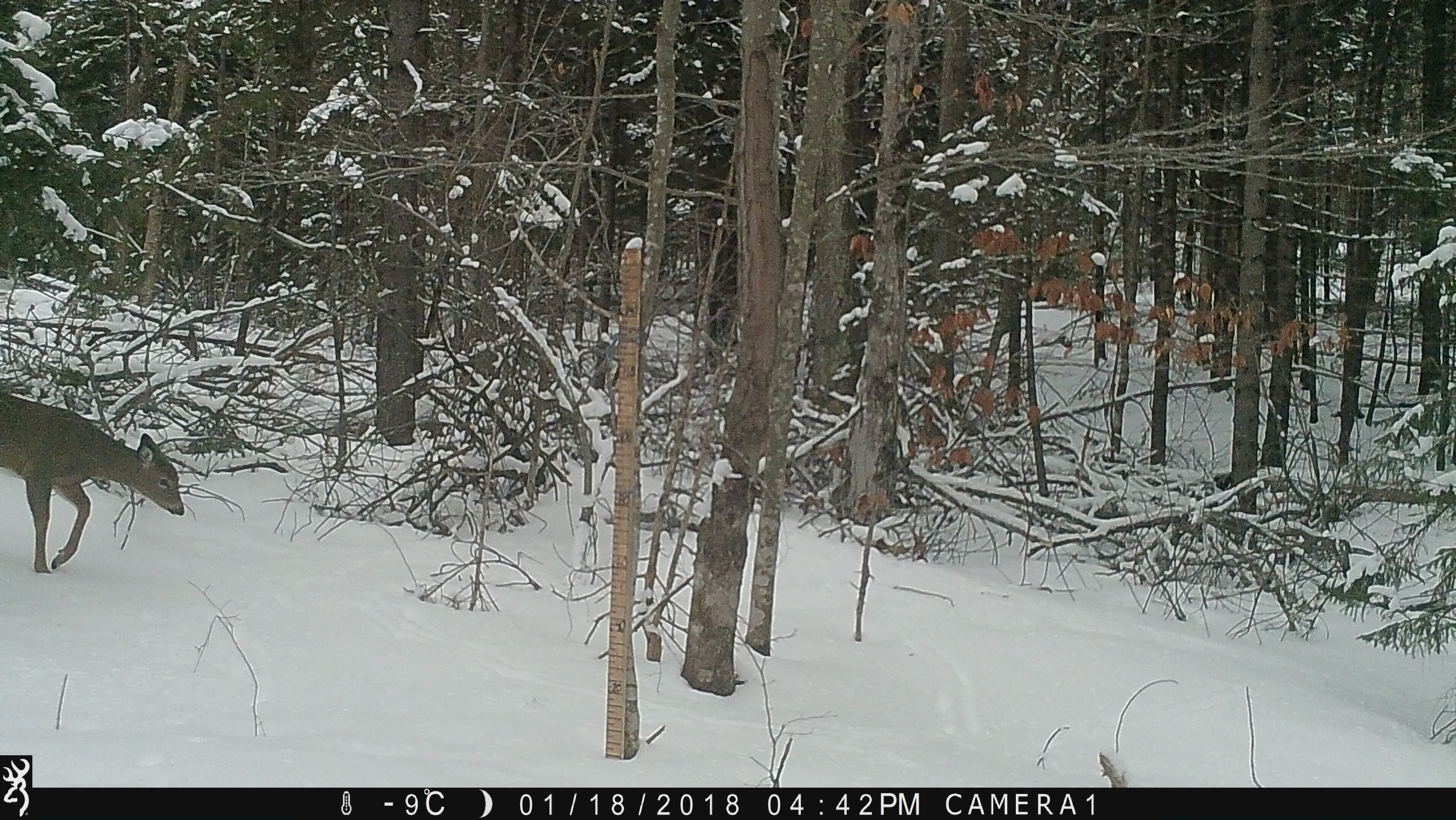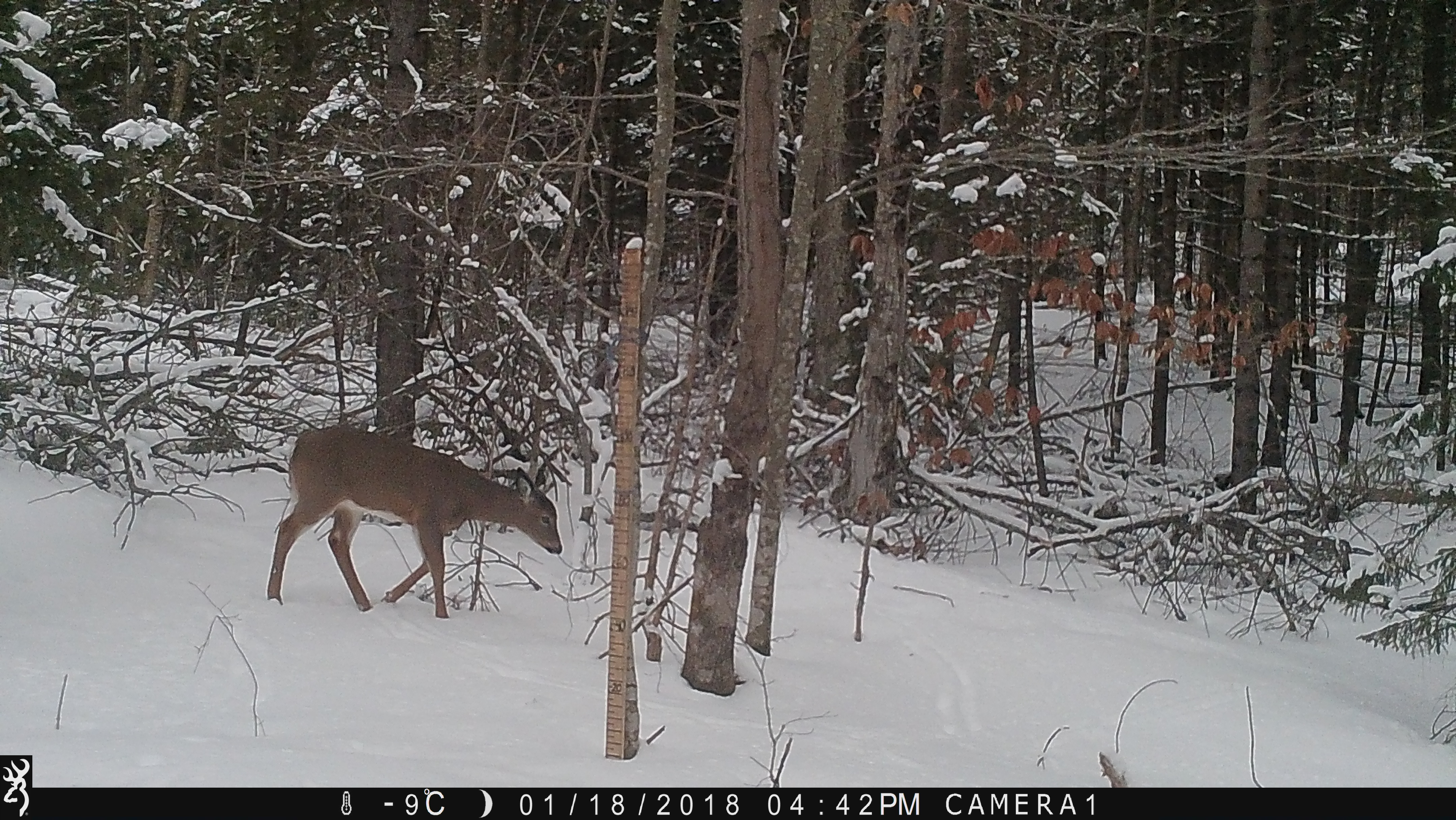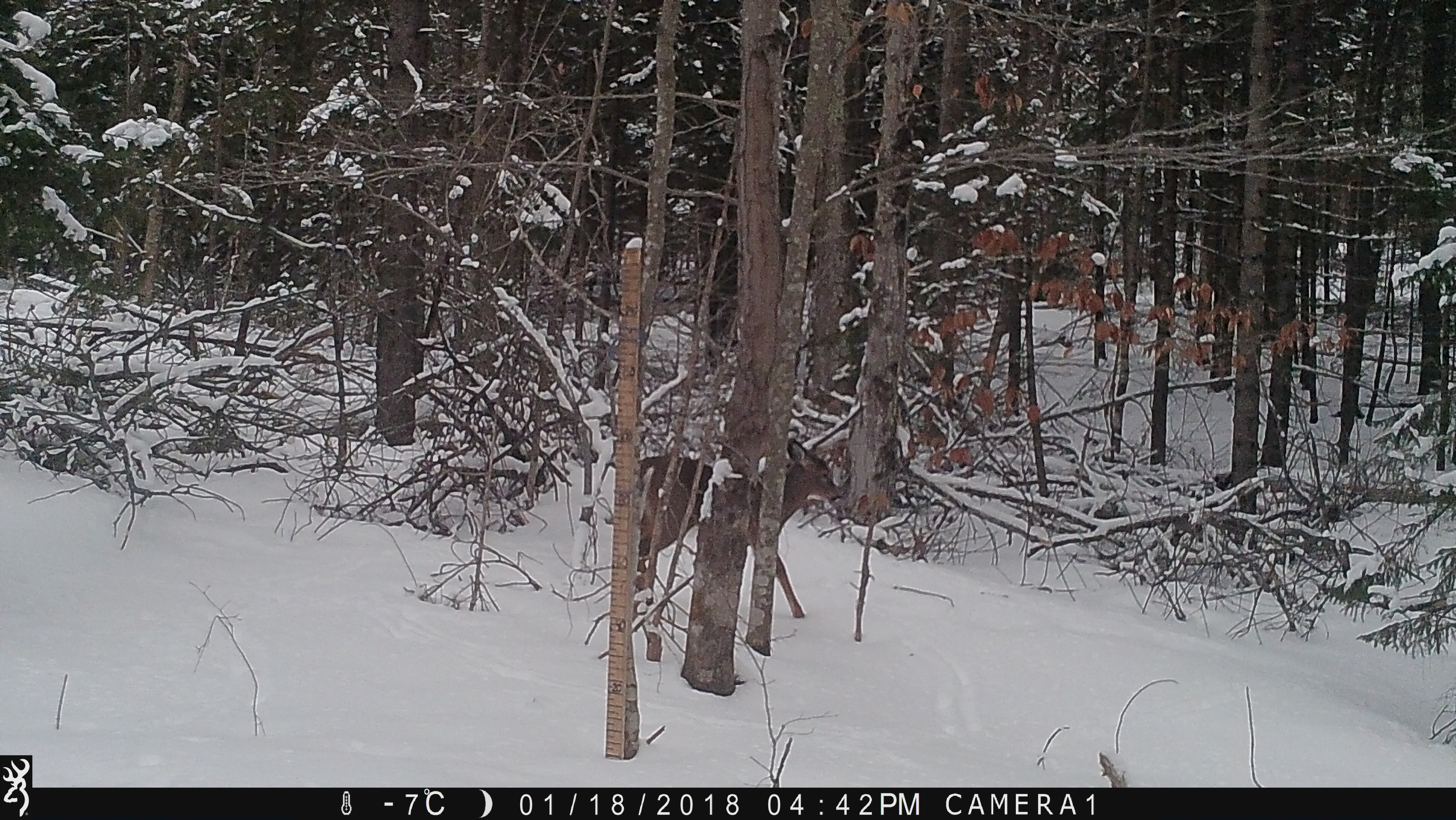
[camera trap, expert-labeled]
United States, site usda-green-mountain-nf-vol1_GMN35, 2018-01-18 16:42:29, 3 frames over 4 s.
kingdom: Animalia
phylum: Chordata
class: Mammalia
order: Artiodactyla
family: Cervidae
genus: Odocoileus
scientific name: Odocoileus virginianus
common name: white-tailed deer